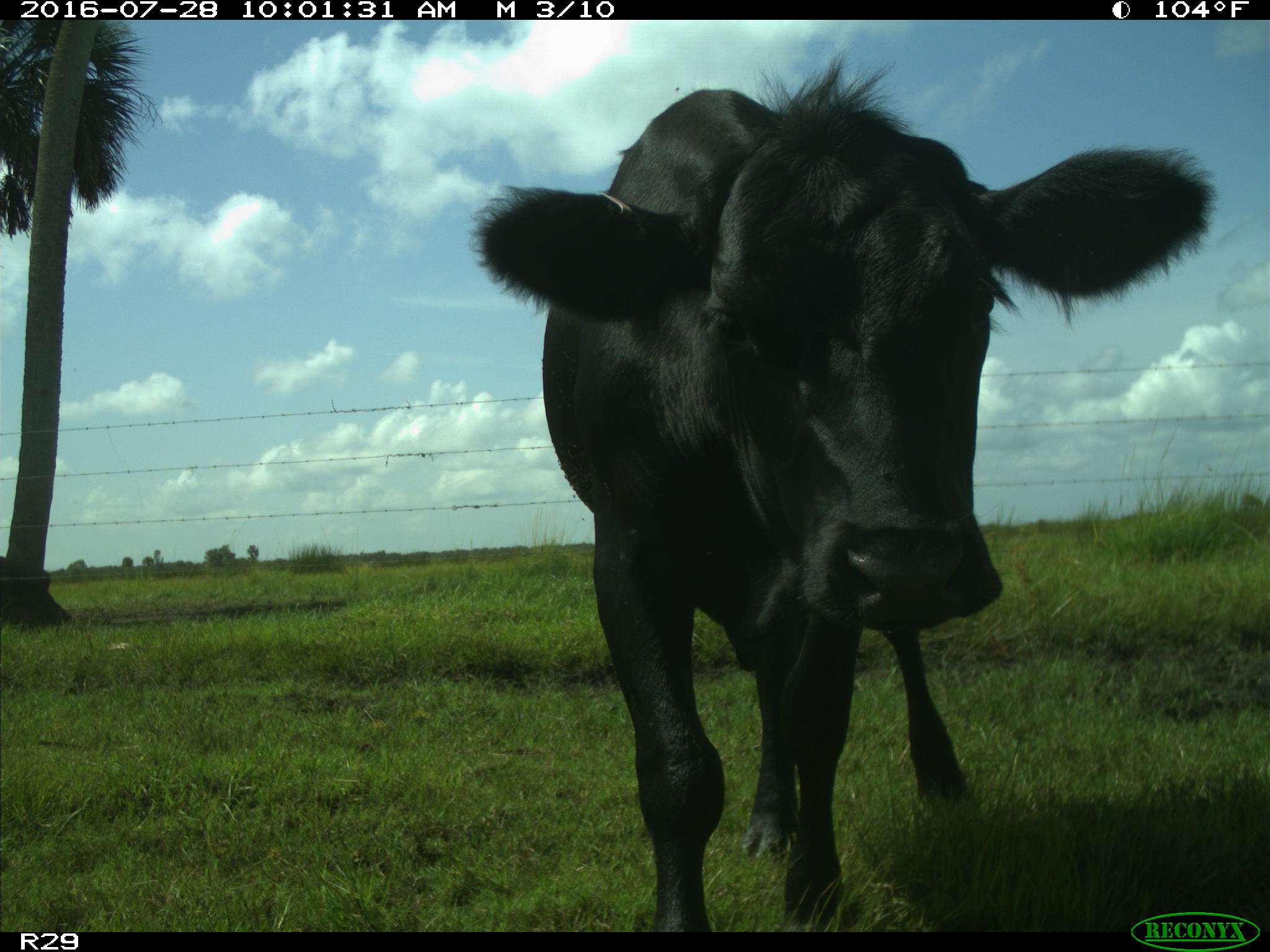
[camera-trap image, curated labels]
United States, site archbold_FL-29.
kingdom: Animalia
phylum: Chordata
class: Mammalia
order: Artiodactyla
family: Bovidae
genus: Bos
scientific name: Bos taurus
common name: domestic cow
Bos taurus (domestic cow).